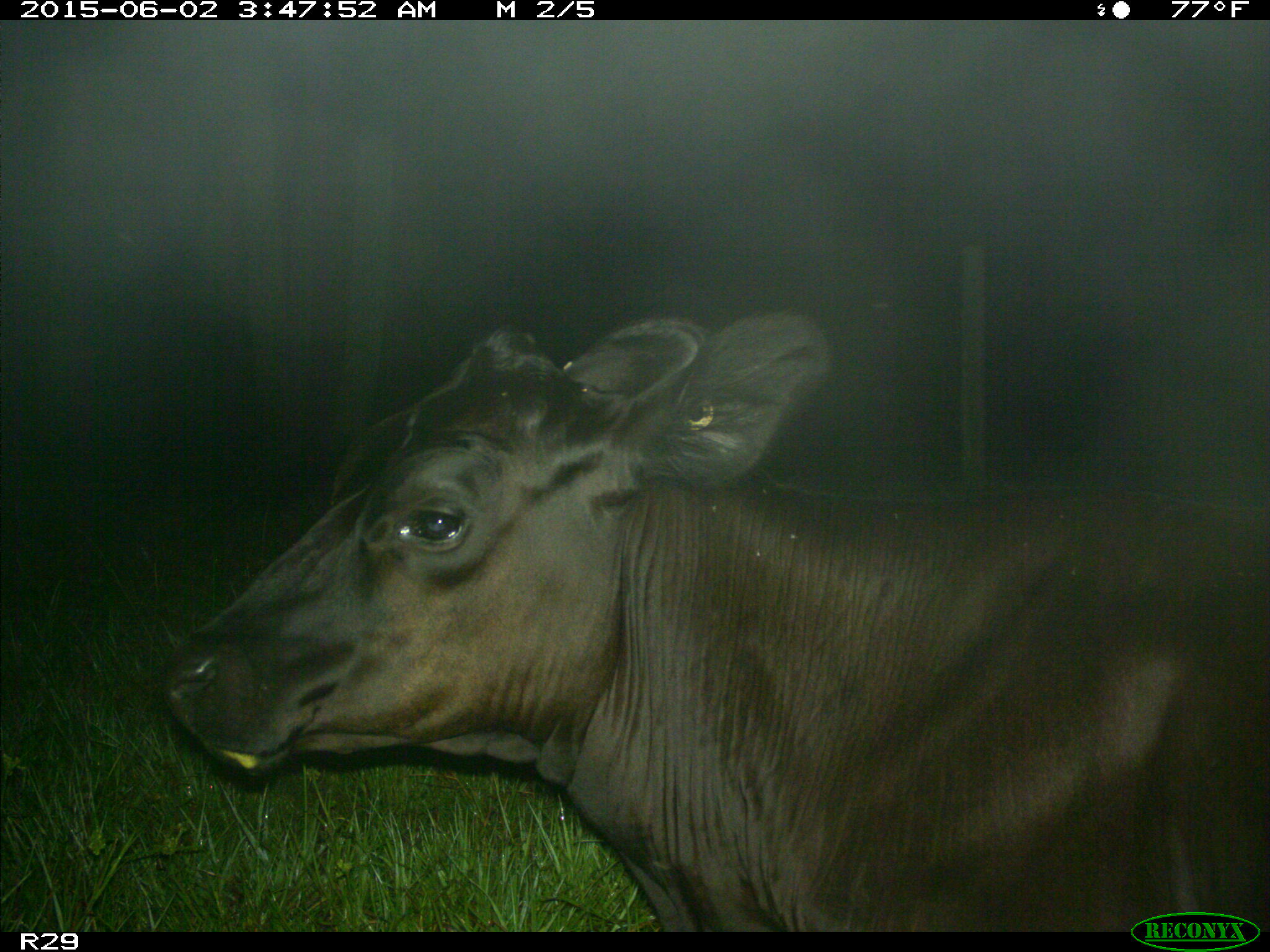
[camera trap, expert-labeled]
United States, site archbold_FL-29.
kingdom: Animalia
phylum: Chordata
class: Mammalia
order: Artiodactyla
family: Bovidae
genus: Bos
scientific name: Bos taurus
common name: domestic cow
Bos taurus (domestic cow).